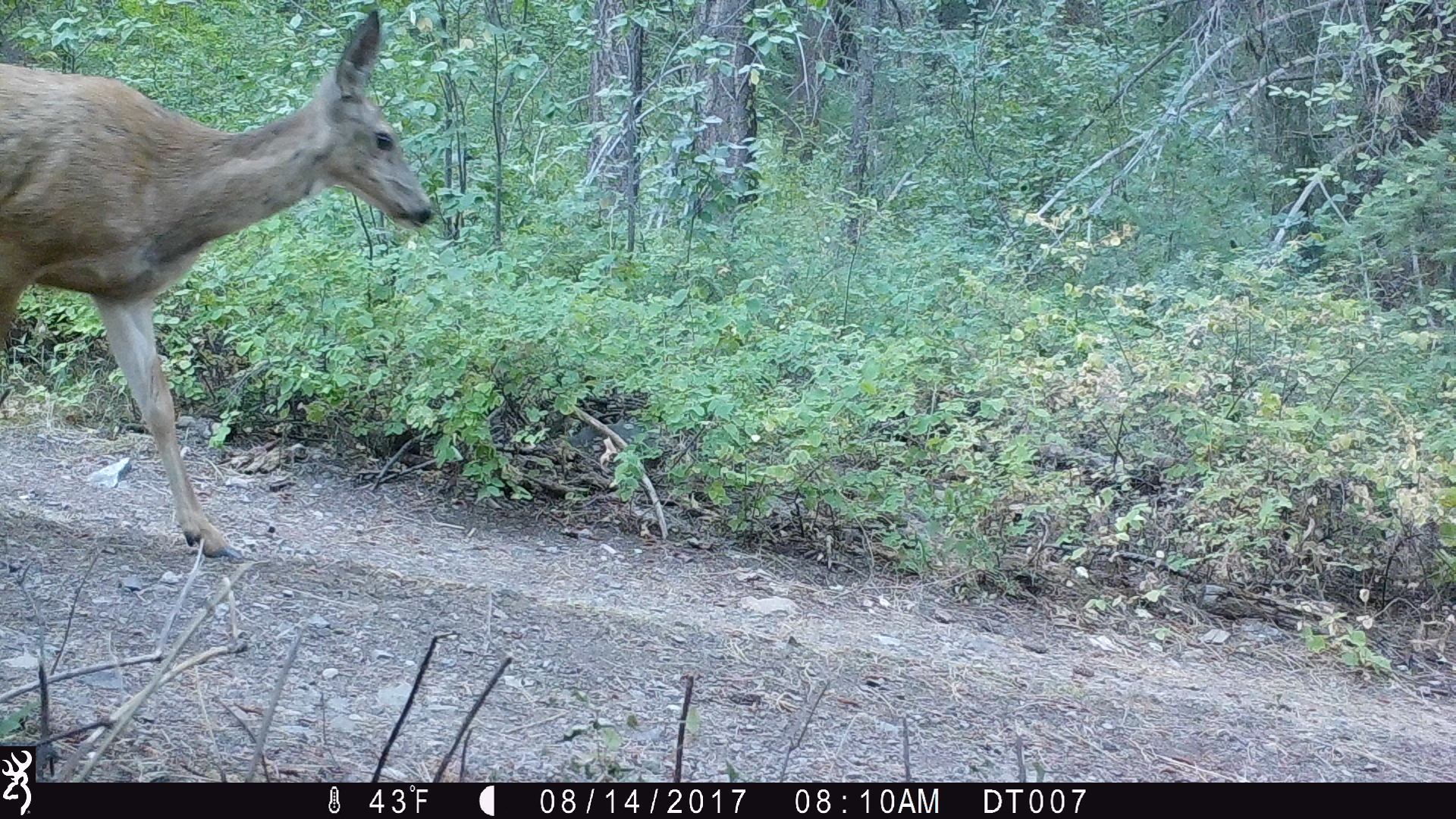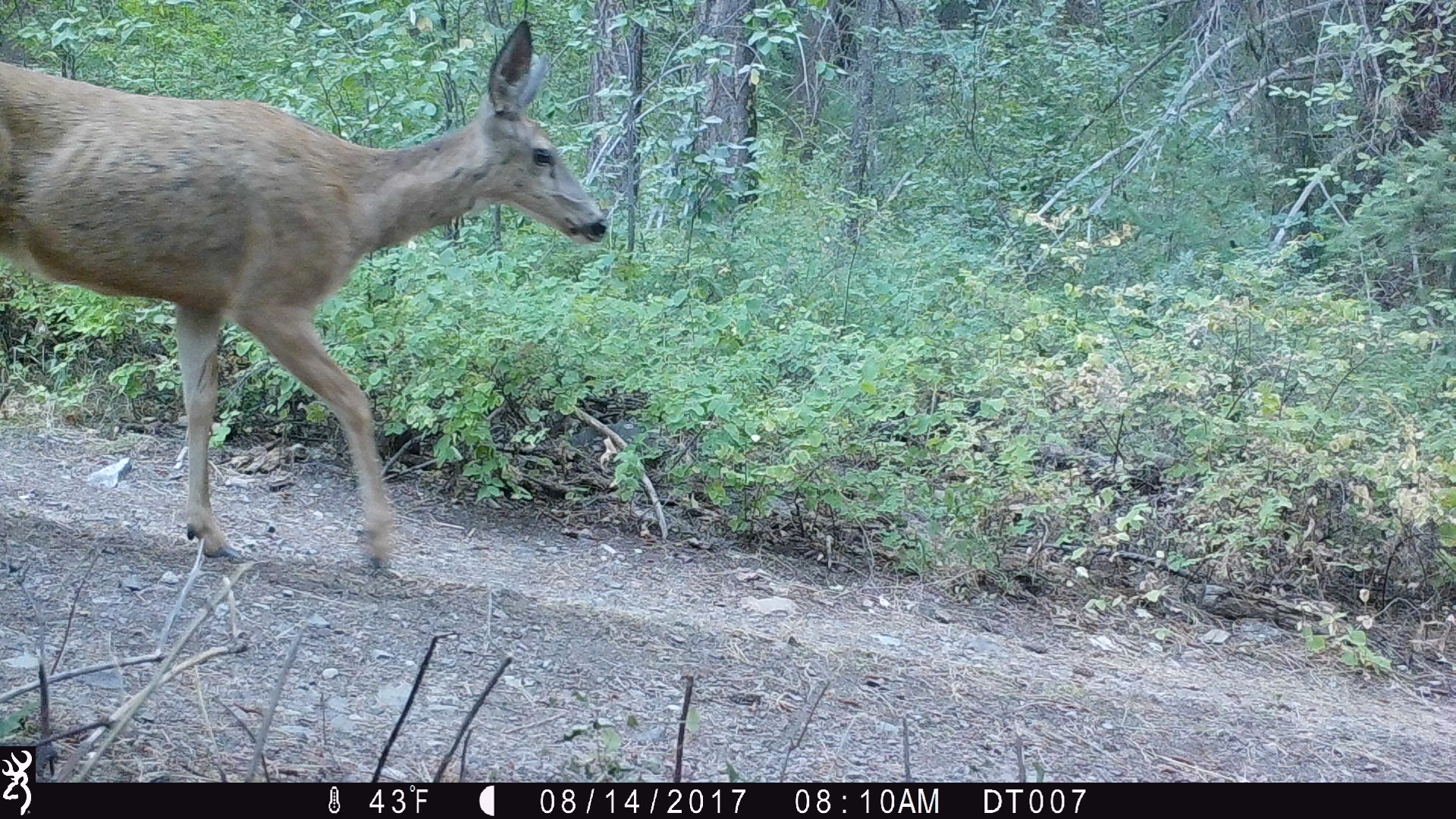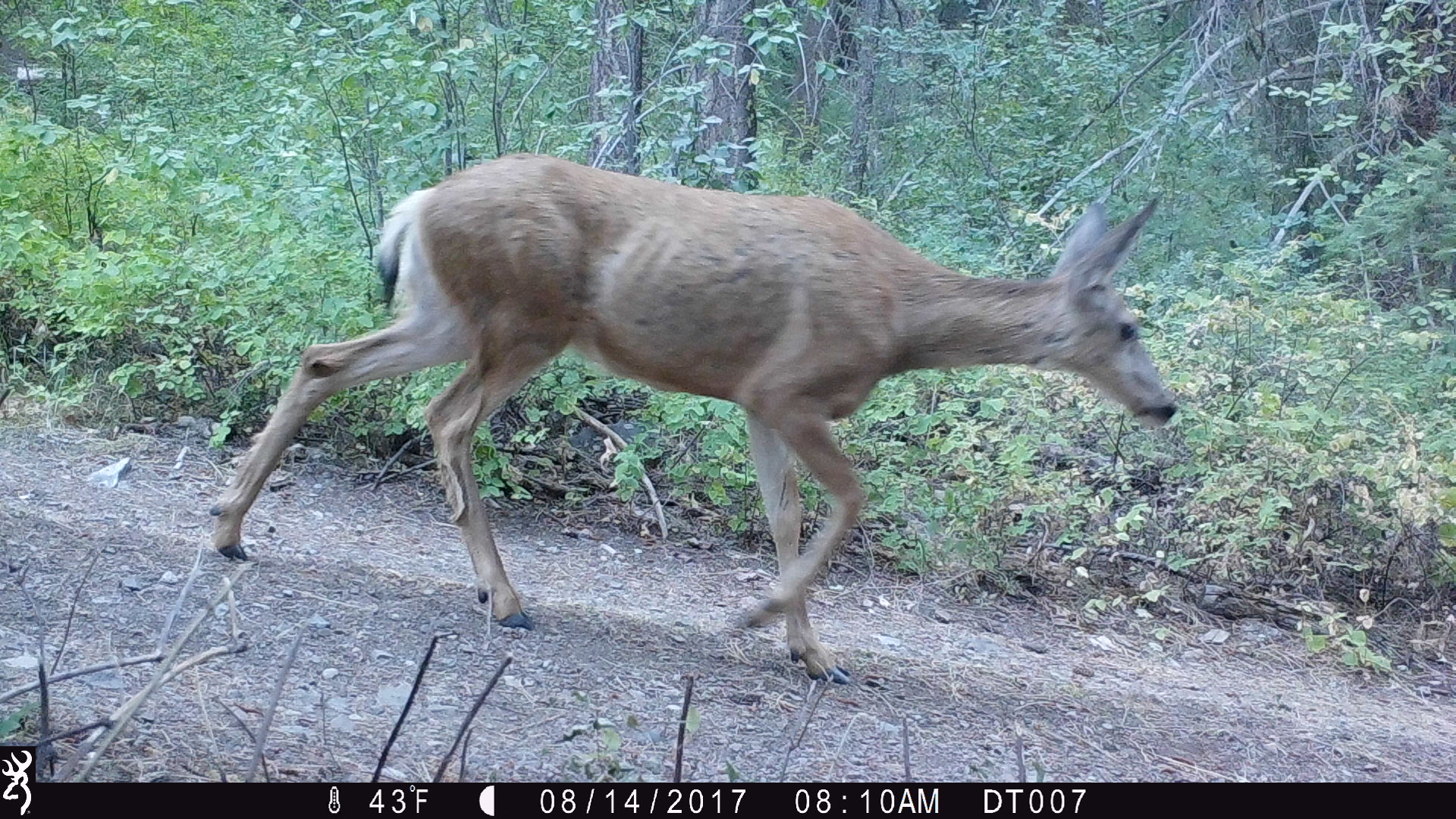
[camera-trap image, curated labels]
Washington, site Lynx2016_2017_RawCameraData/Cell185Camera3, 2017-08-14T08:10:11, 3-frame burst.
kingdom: Animalia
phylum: Chordata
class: Mammalia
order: Artiodactyla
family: Cervidae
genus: Odocoileus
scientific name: Odocoileus hemionus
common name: mule deer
Odocoileus hemionus (mule deer). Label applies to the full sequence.